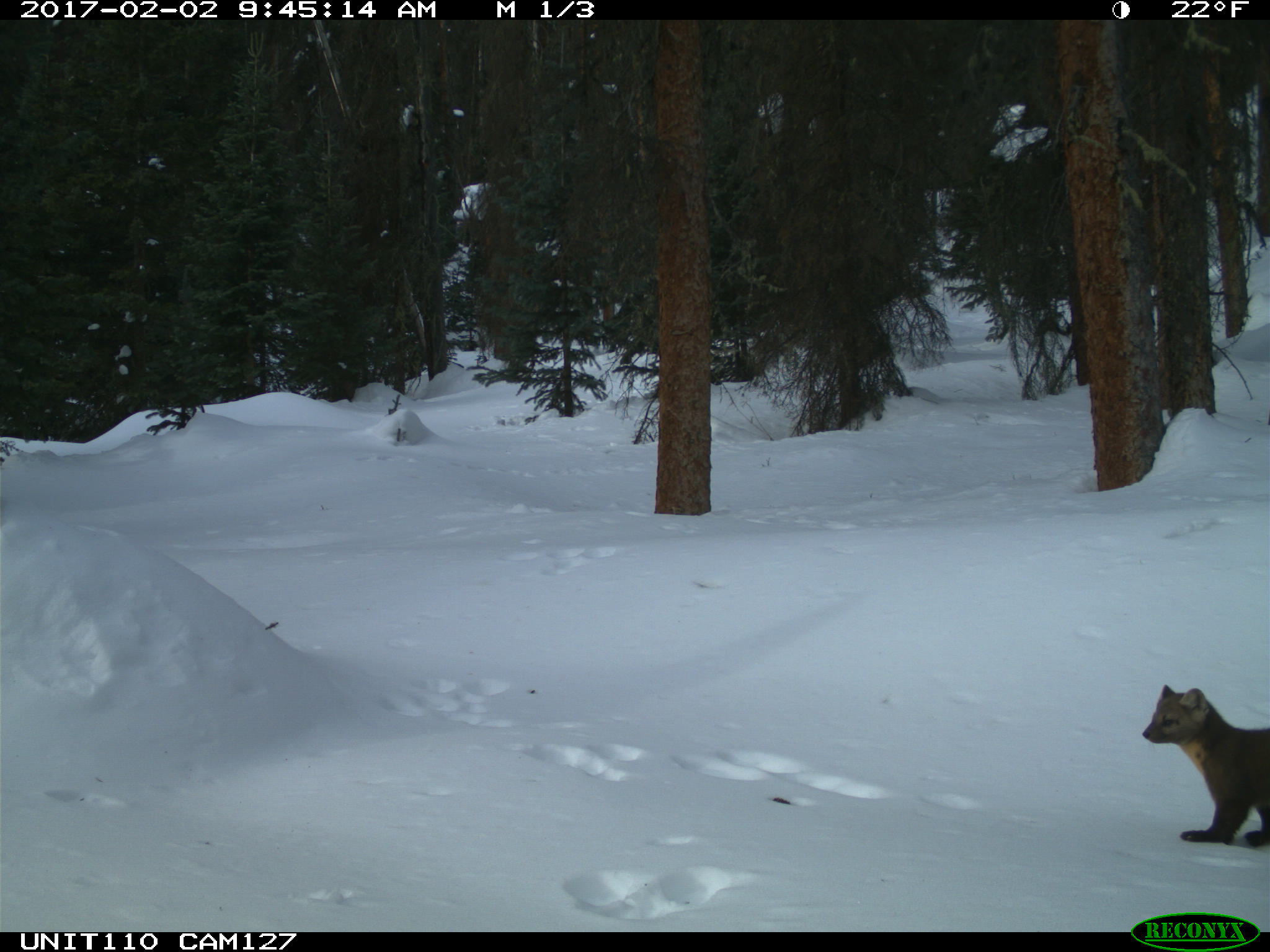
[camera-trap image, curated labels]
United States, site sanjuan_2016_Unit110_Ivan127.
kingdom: Animalia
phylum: Chordata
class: Mammalia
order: Carnivora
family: Mustelidae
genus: Martes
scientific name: Martes americana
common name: american marten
Martes americana (american marten).